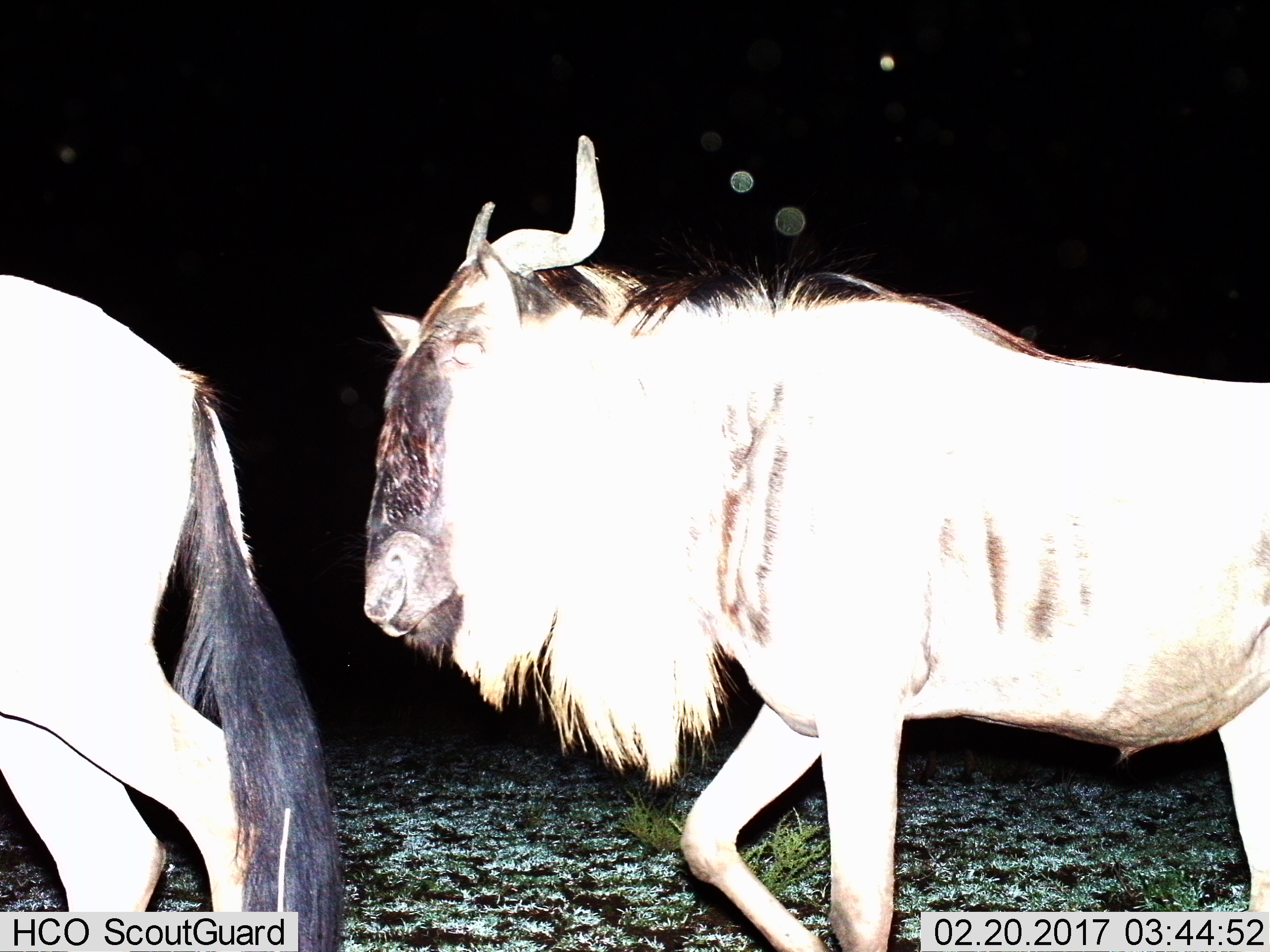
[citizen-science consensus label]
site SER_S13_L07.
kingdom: Animalia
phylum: Chordata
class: Mammalia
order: Artiodactyla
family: Bovidae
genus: Connochaetes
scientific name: Connochaetes taurinus taurinus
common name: blue wildebeest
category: wildebeestblue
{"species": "wildebeestblue (blue wildebeest) (Connochaetes taurinus taurinus)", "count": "2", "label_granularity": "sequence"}